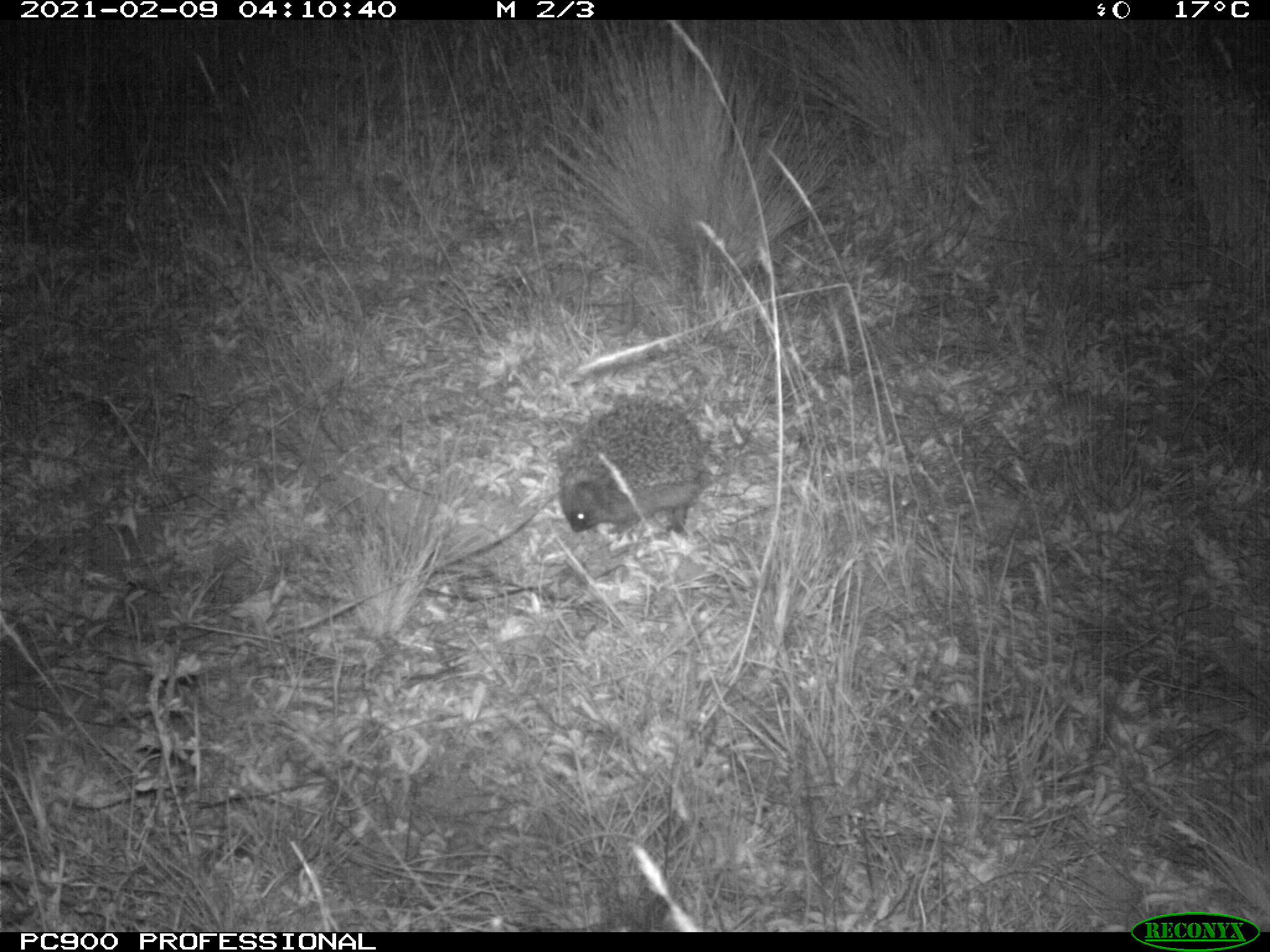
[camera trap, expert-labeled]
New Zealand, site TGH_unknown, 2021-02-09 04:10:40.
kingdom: Animalia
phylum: Chordata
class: Mammalia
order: Eulipotyphla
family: Erinaceidae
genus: Erinaceus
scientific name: Erinaceus europaeus europaeus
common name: european hedgehog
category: hedgehog